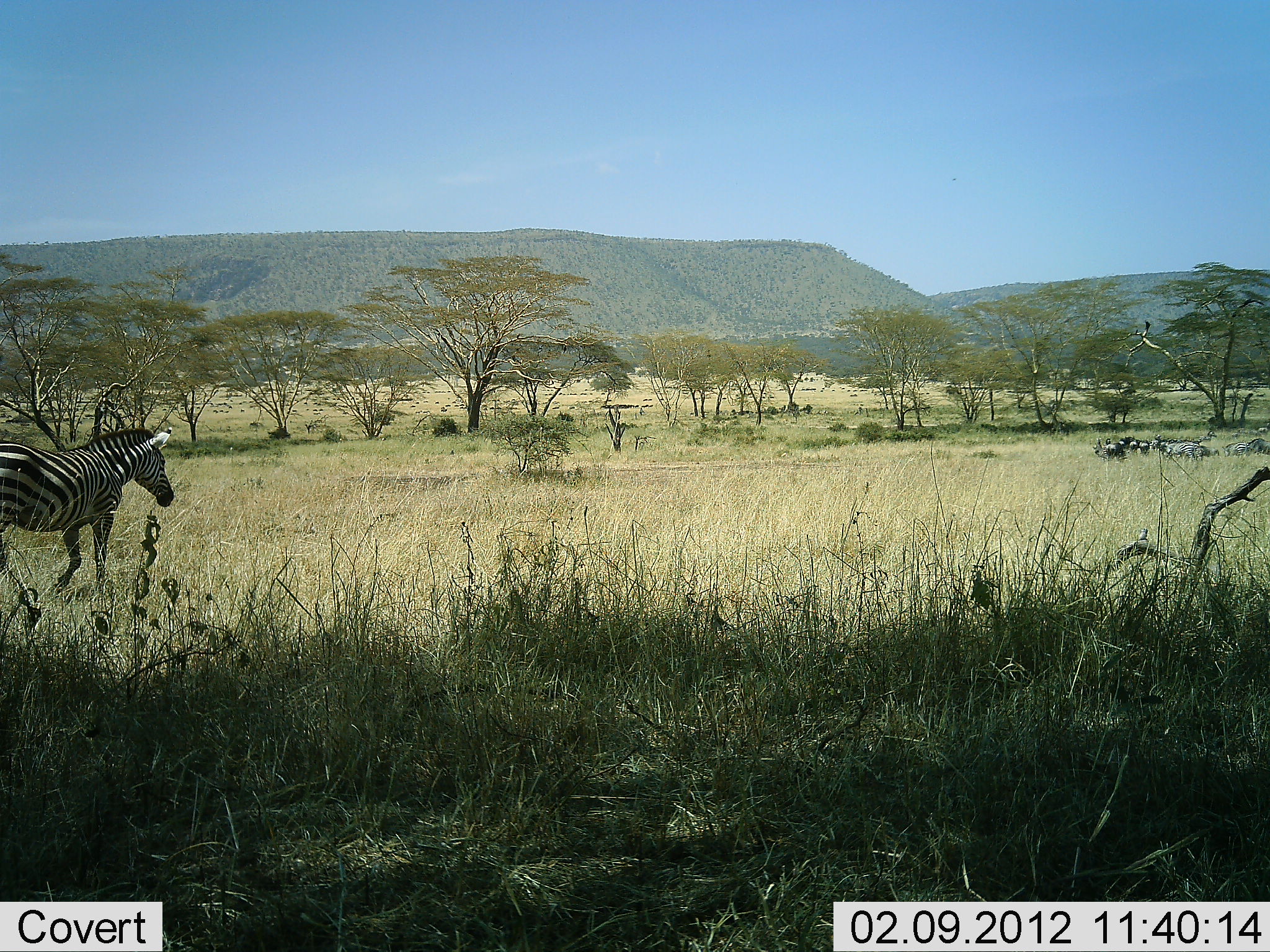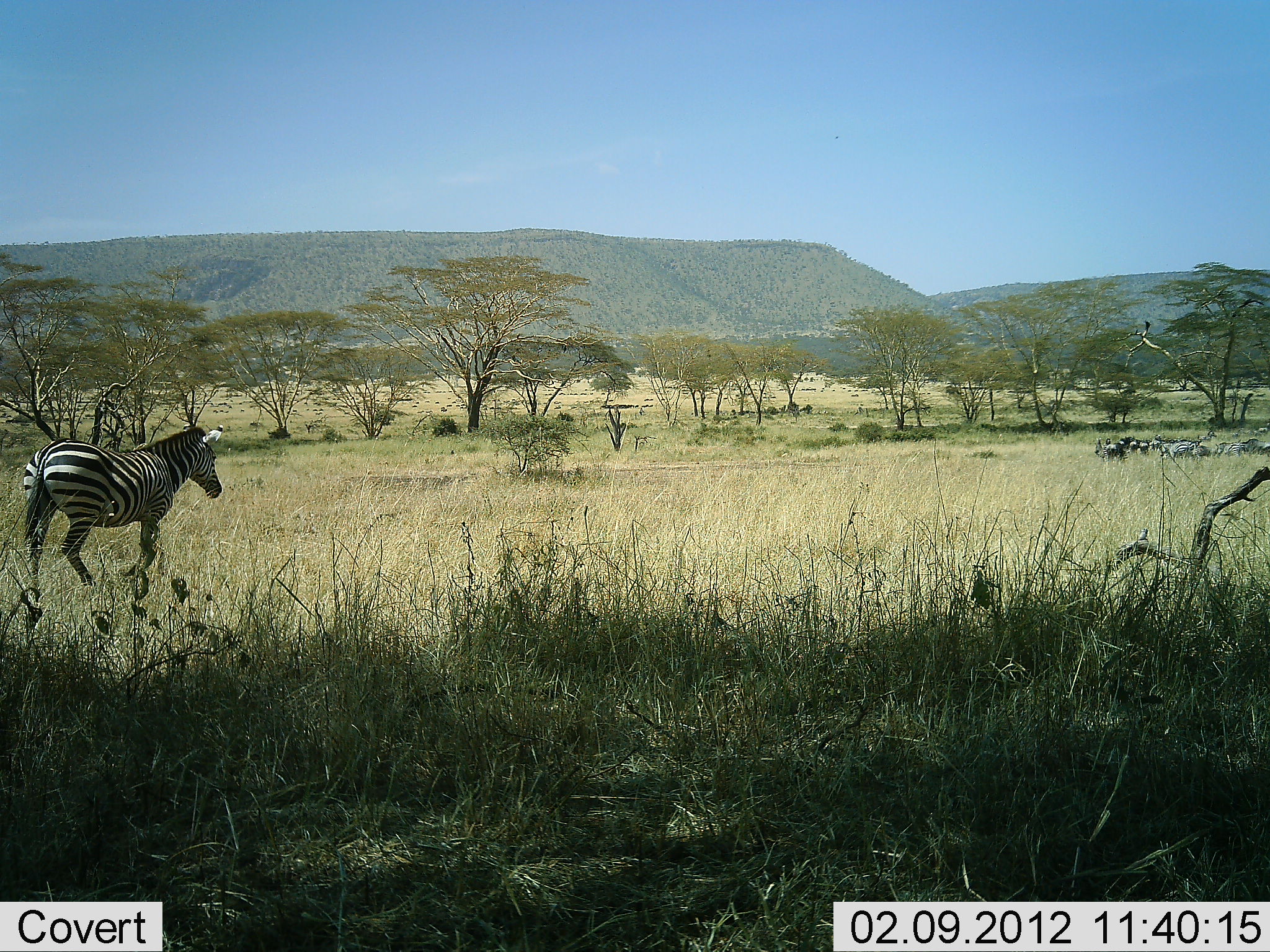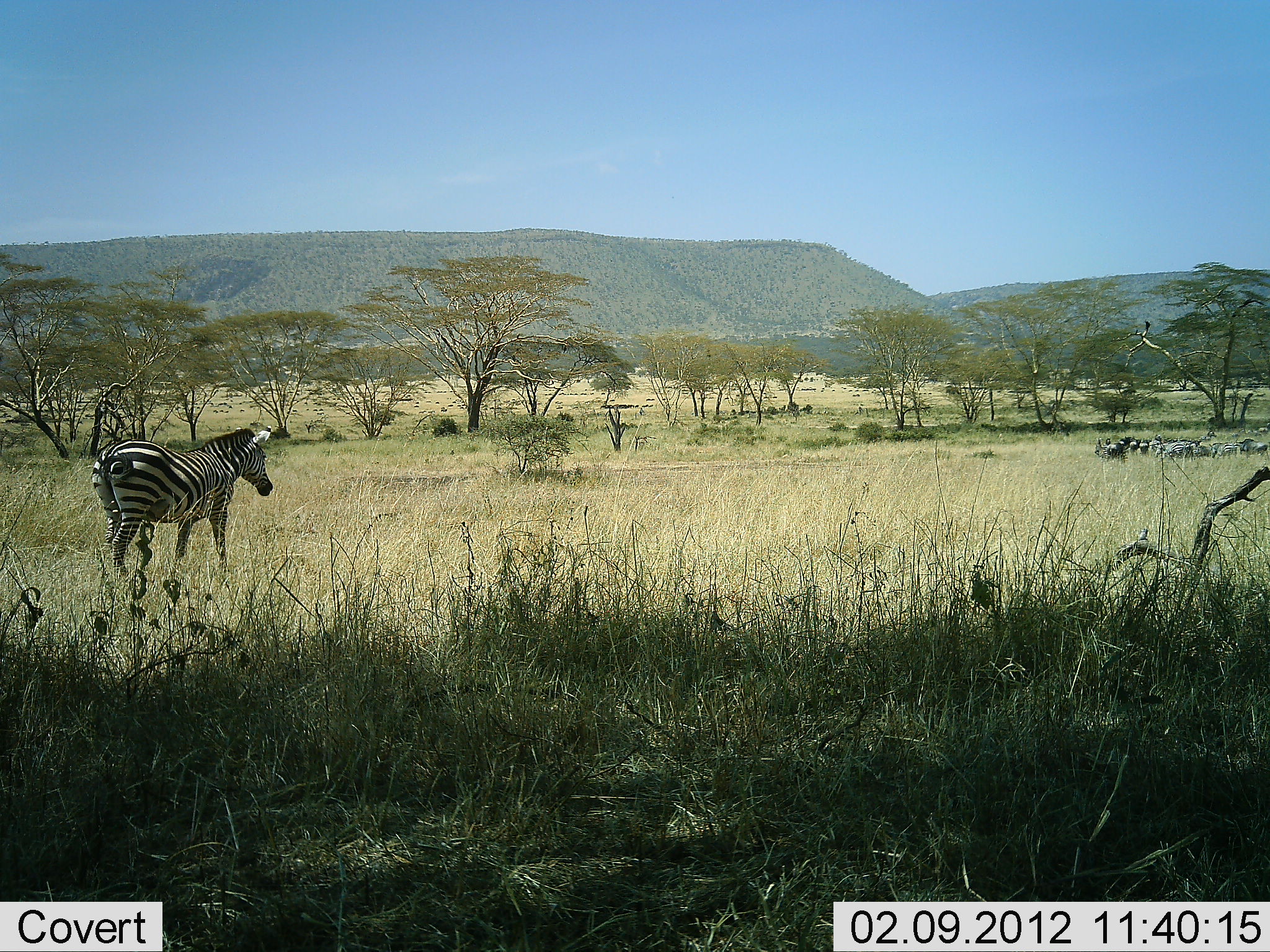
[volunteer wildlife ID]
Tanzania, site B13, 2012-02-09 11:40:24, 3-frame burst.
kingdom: Animalia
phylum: Chordata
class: Mammalia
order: Perissodactyla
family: Equidae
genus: Equus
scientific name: Equus quagga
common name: plains zebra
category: zebra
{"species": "zebra (plains zebra) (Equus quagga)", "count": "1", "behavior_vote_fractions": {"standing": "12%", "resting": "0%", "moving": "100%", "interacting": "0%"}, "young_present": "0%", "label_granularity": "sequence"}